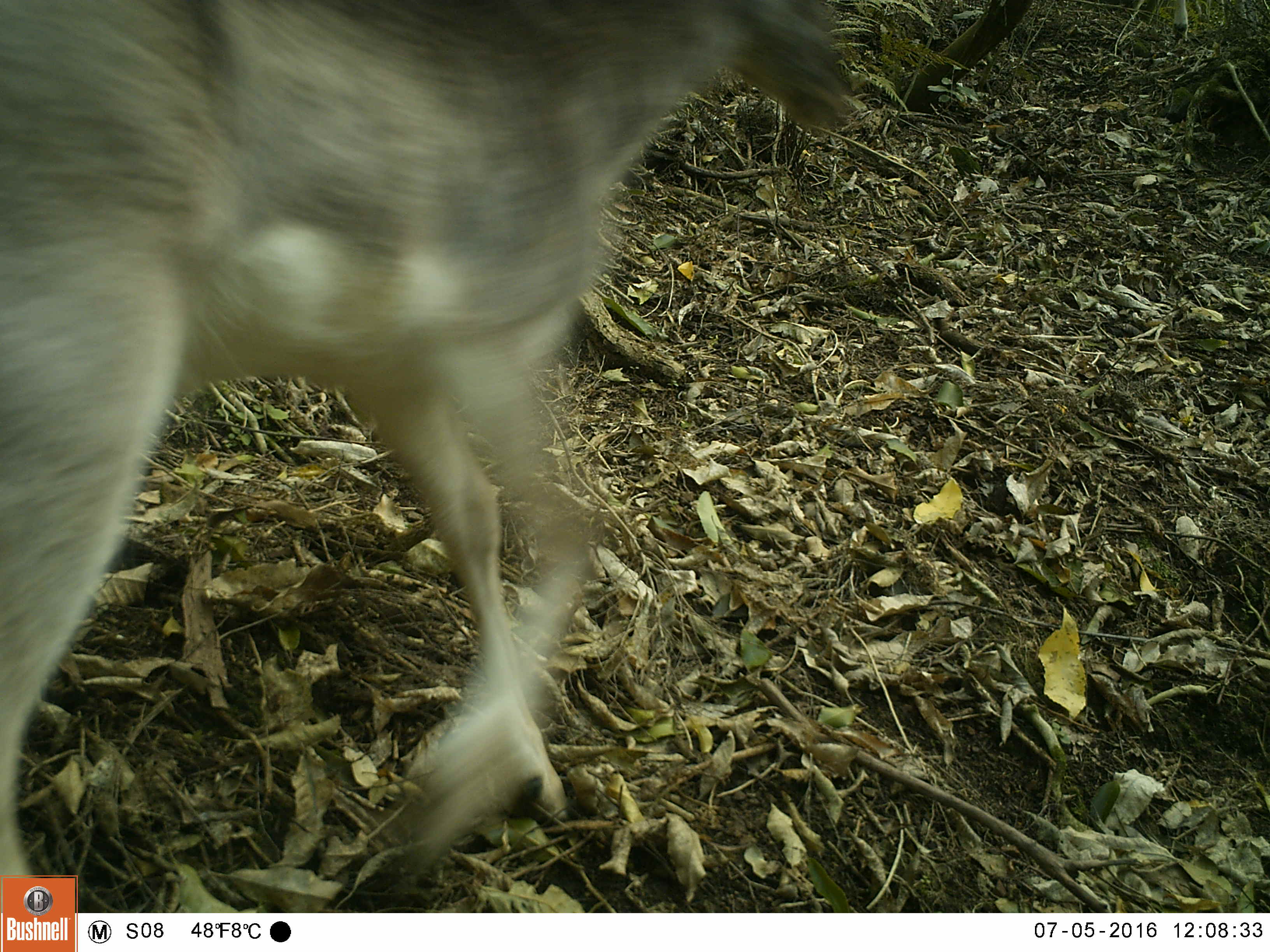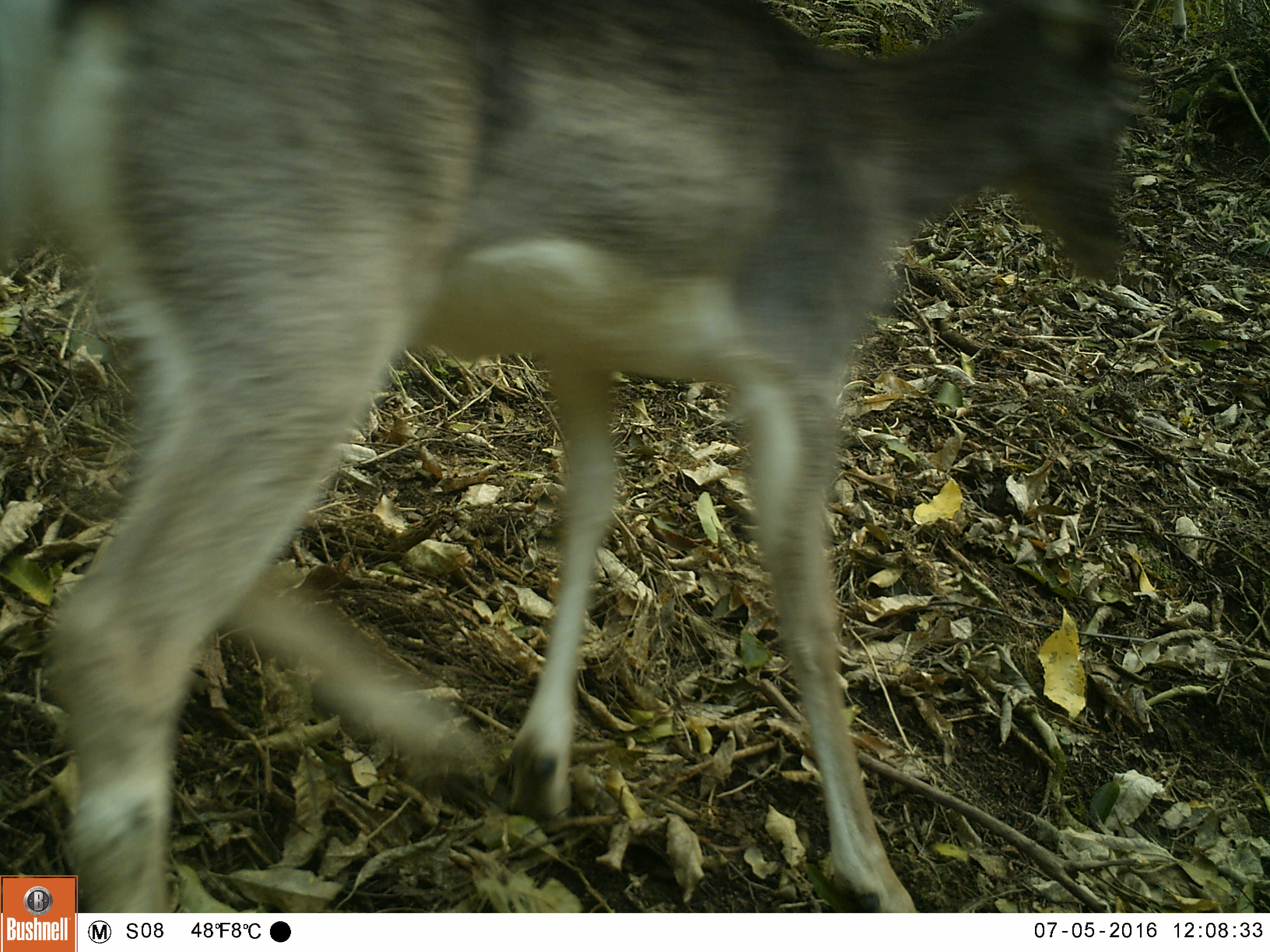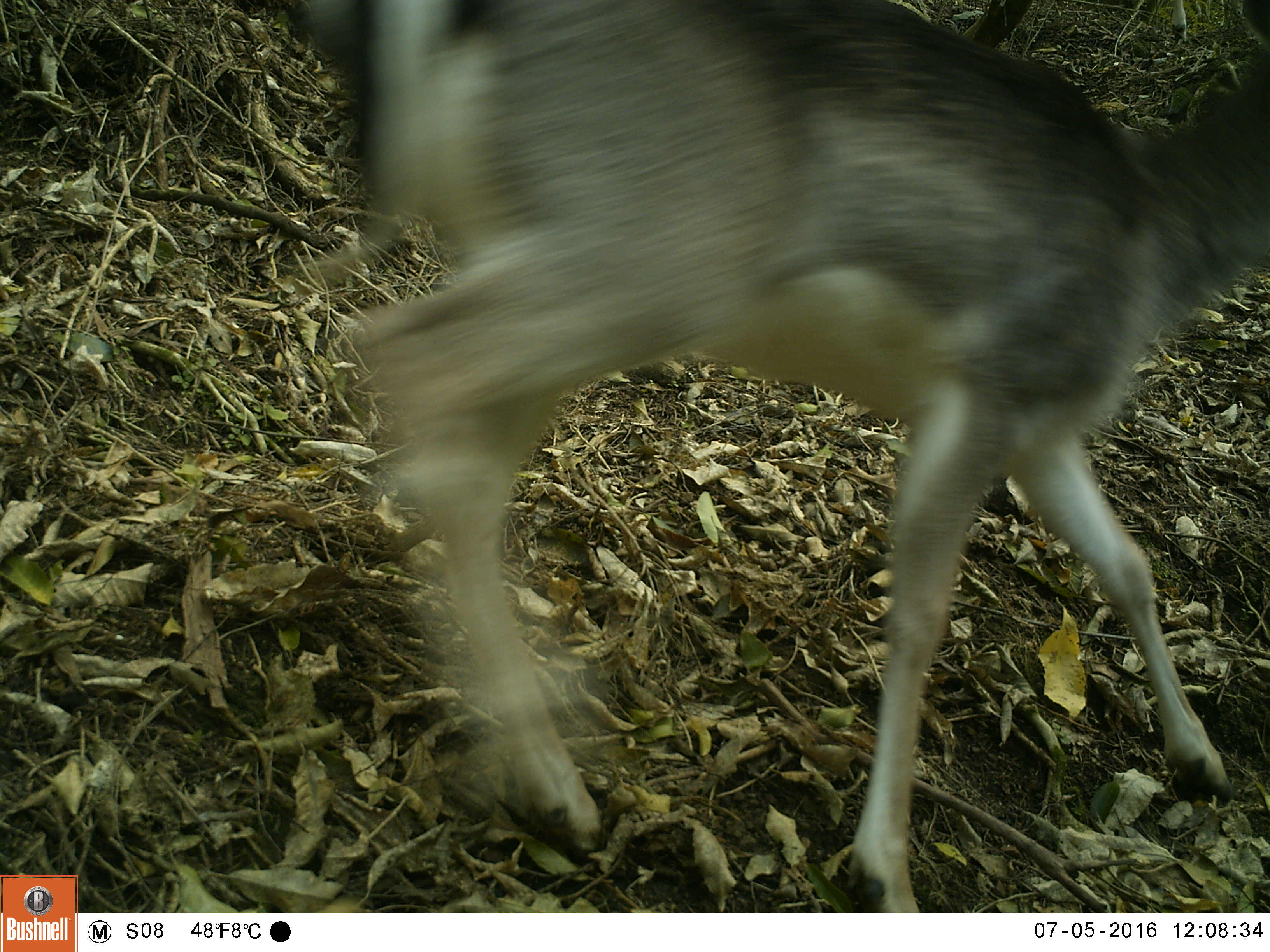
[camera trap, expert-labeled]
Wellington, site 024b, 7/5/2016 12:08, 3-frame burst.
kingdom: Animalia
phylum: Chordata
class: Mammalia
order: Artiodactyla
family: Cervidae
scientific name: Cervini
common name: deer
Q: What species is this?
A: Deer (Cervini).